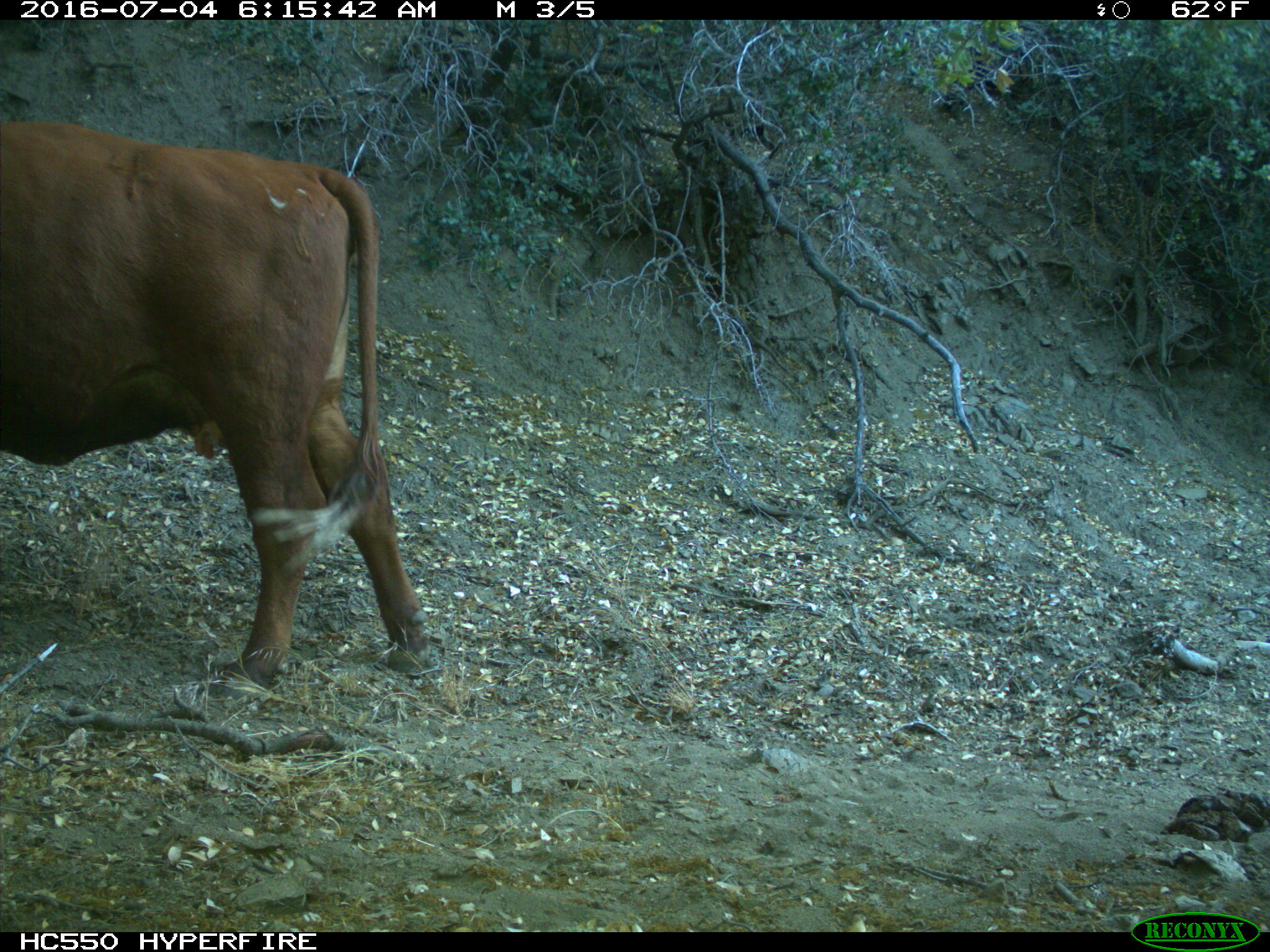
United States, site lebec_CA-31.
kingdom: Animalia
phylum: Chordata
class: Mammalia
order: Artiodactyla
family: Bovidae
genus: Bos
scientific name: Bos taurus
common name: domestic cow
Bos taurus (domestic cow).